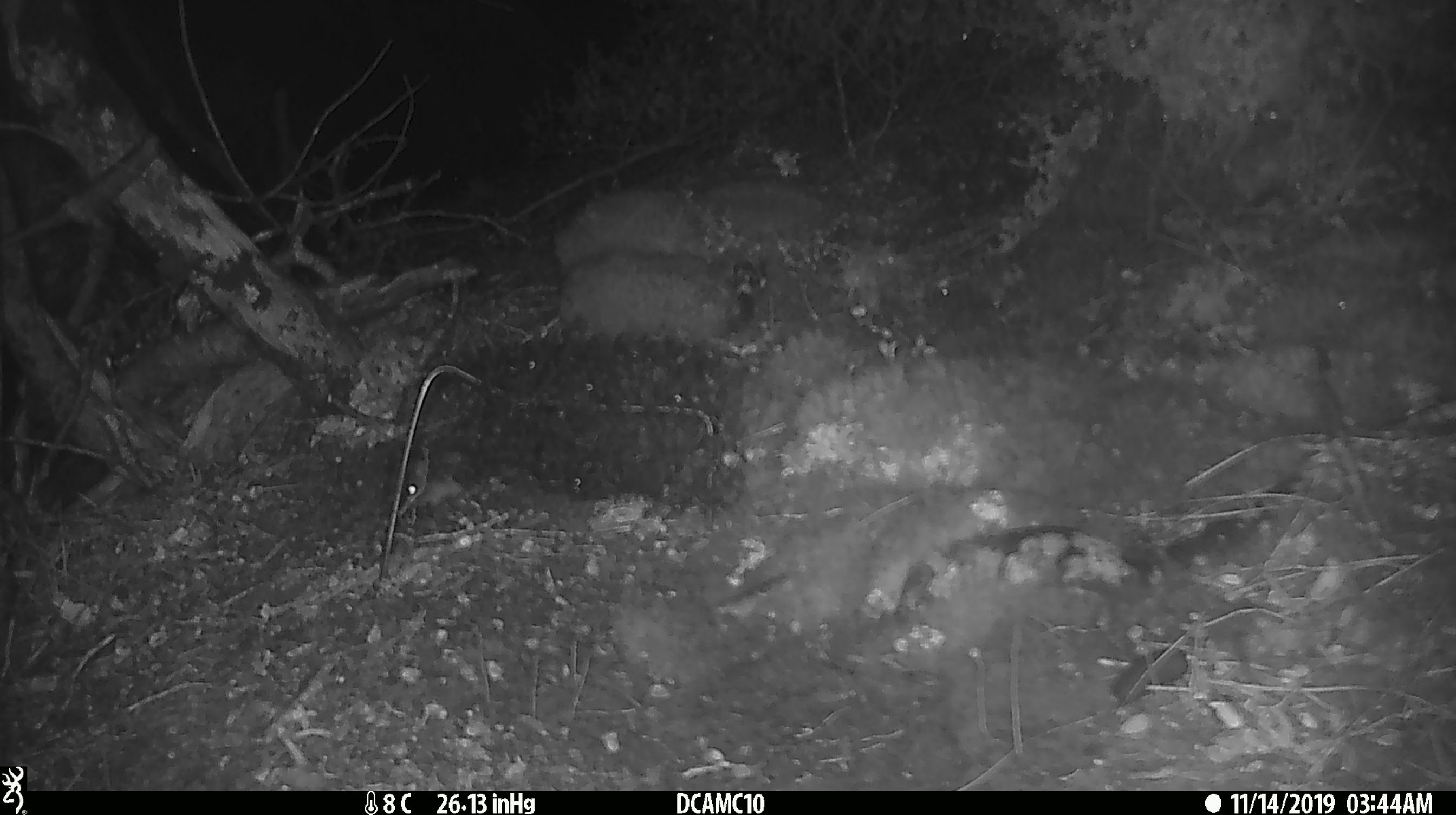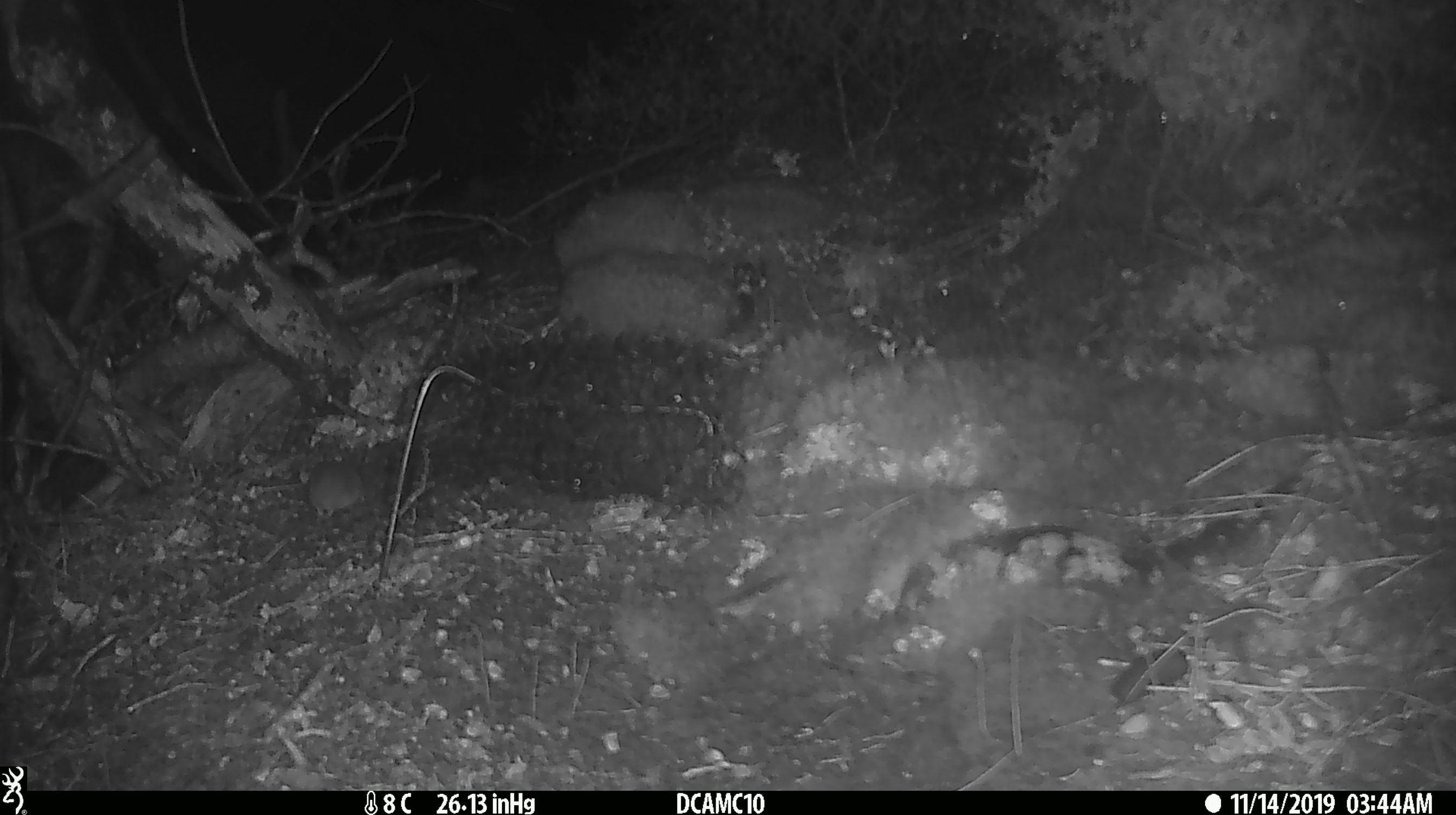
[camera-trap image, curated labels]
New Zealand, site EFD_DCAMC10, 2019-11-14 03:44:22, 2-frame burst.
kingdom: Animalia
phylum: Chordata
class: Mammalia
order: Rodentia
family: Muridae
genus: Mus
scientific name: Mus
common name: mouse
Mouse (Mus).